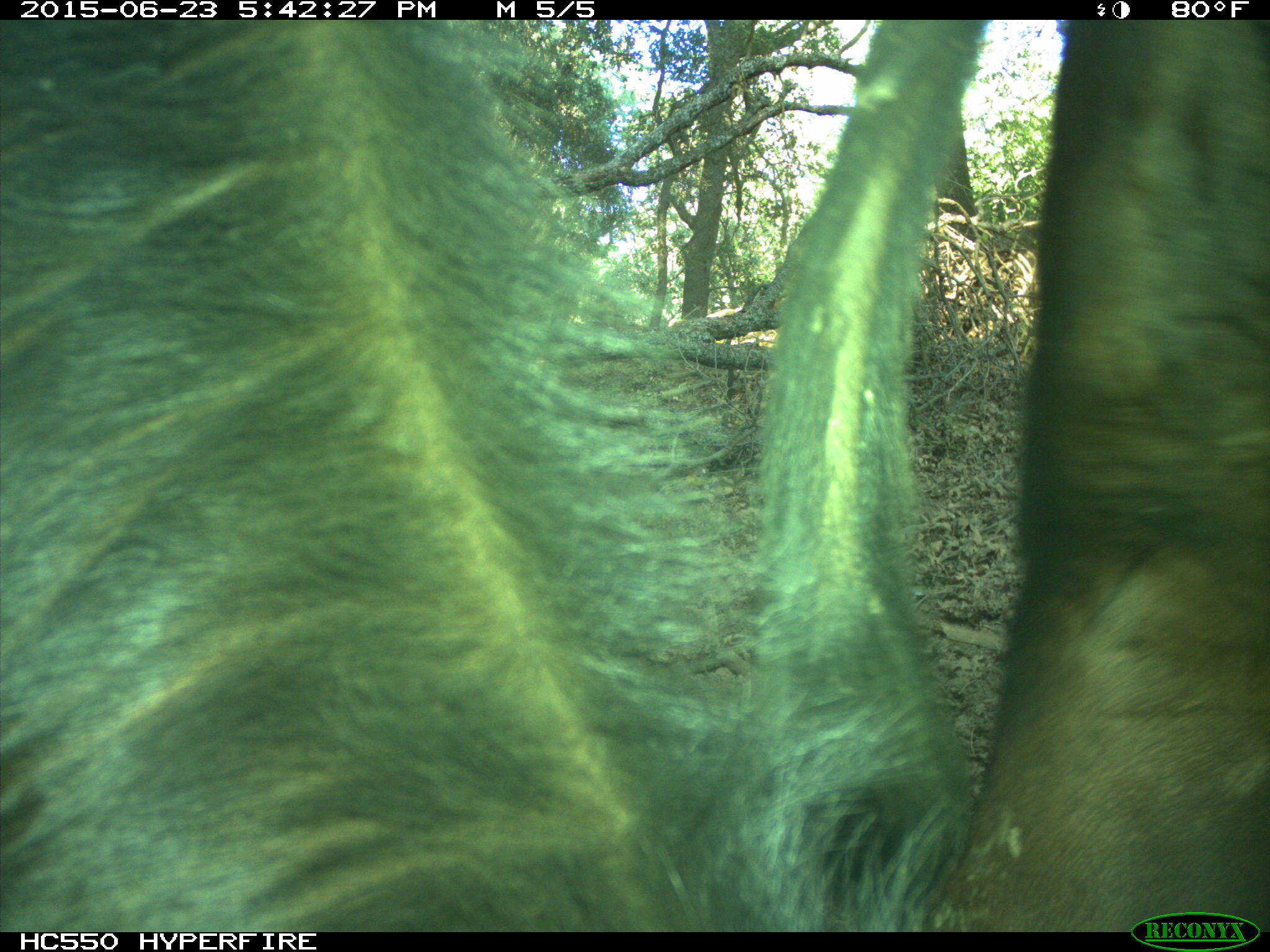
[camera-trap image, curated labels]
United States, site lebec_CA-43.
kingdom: Animalia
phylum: Chordata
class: Mammalia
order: Artiodactyla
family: Bovidae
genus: Bos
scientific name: Bos taurus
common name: domestic cow